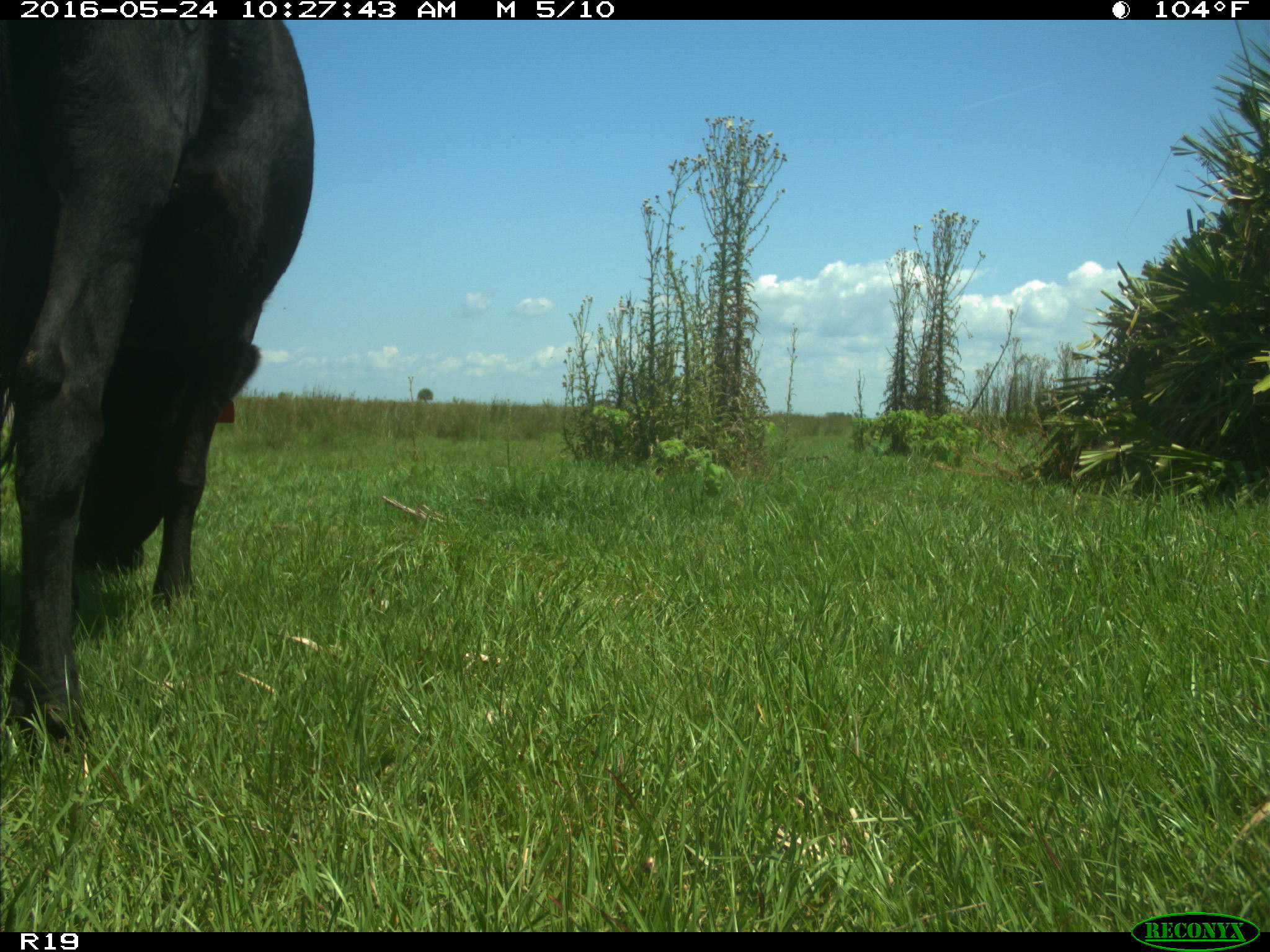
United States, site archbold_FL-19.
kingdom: Animalia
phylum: Chordata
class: Mammalia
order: Artiodactyla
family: Bovidae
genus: Bos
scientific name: Bos taurus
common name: domestic cow